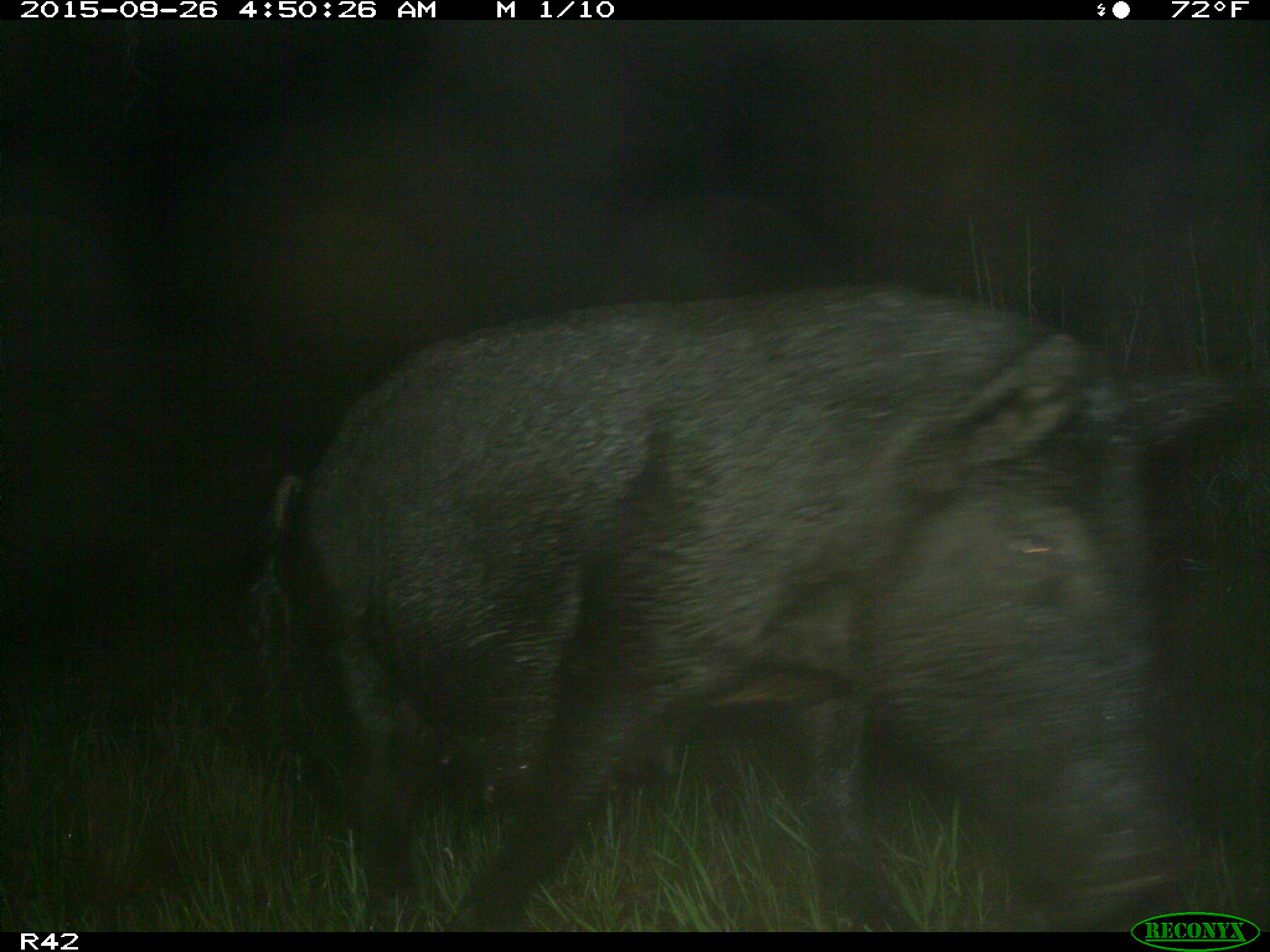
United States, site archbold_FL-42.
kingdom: Animalia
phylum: Chordata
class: Mammalia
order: Artiodactyla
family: Suidae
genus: Sus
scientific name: Sus scrofa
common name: wild boar